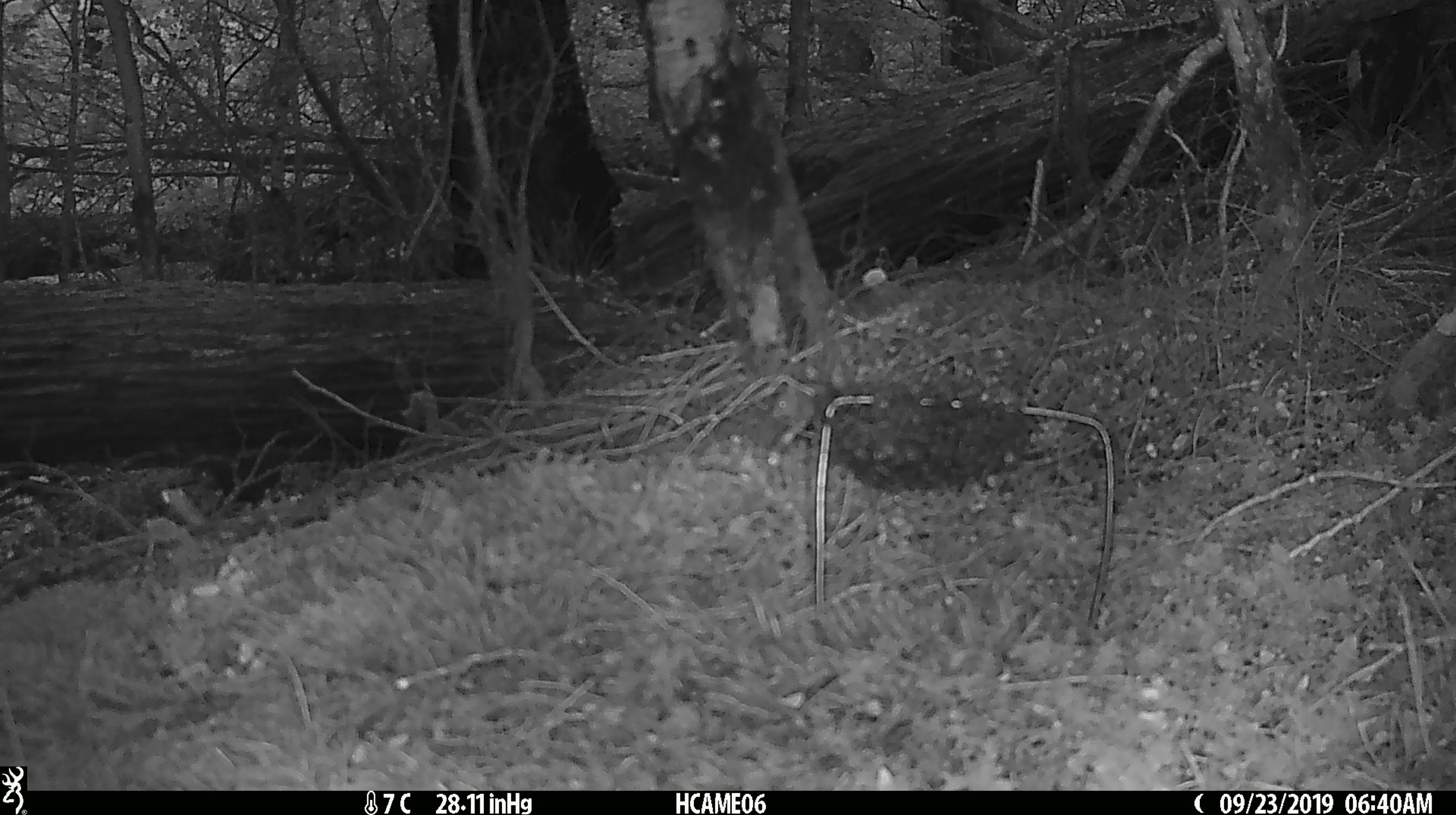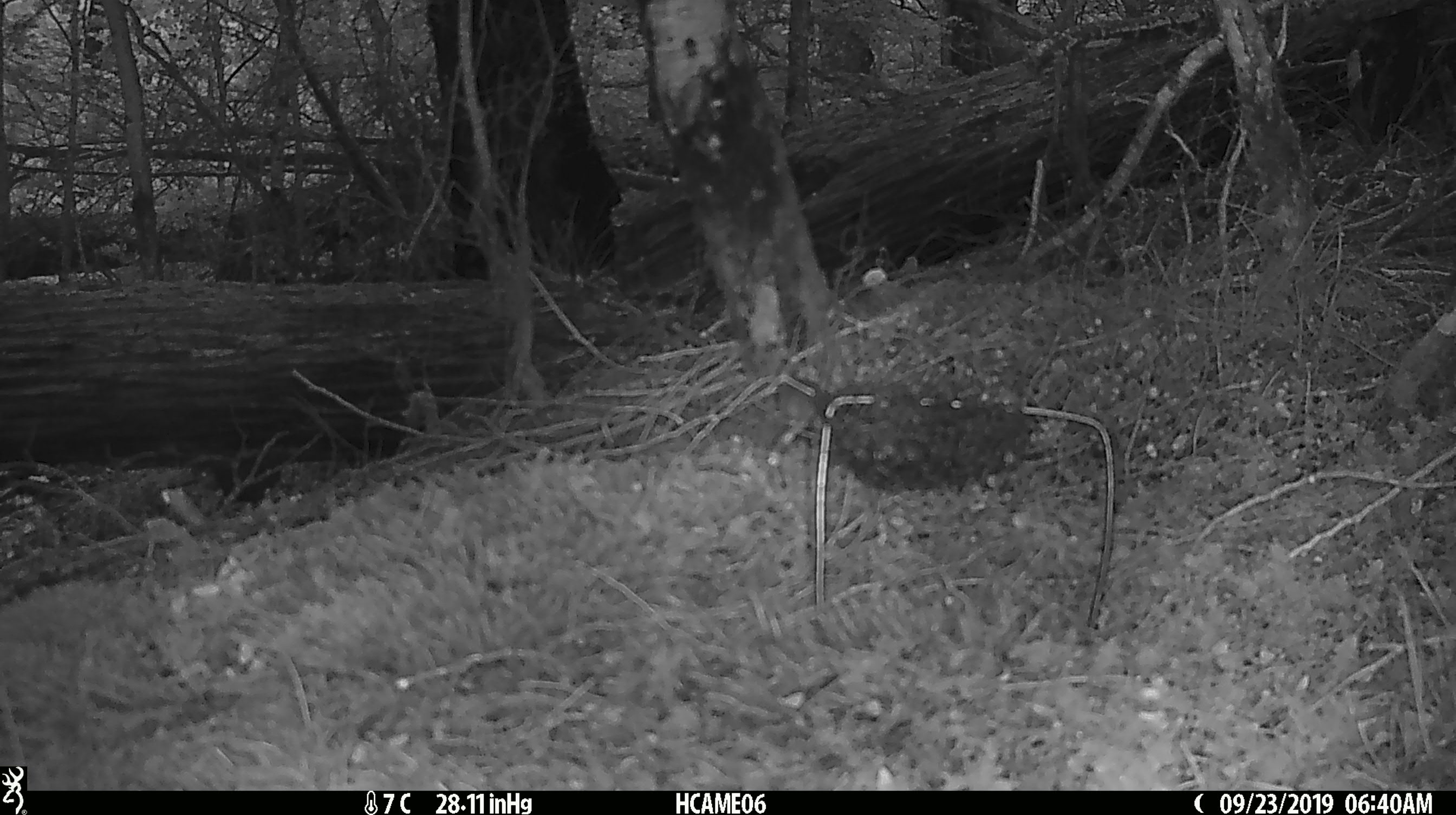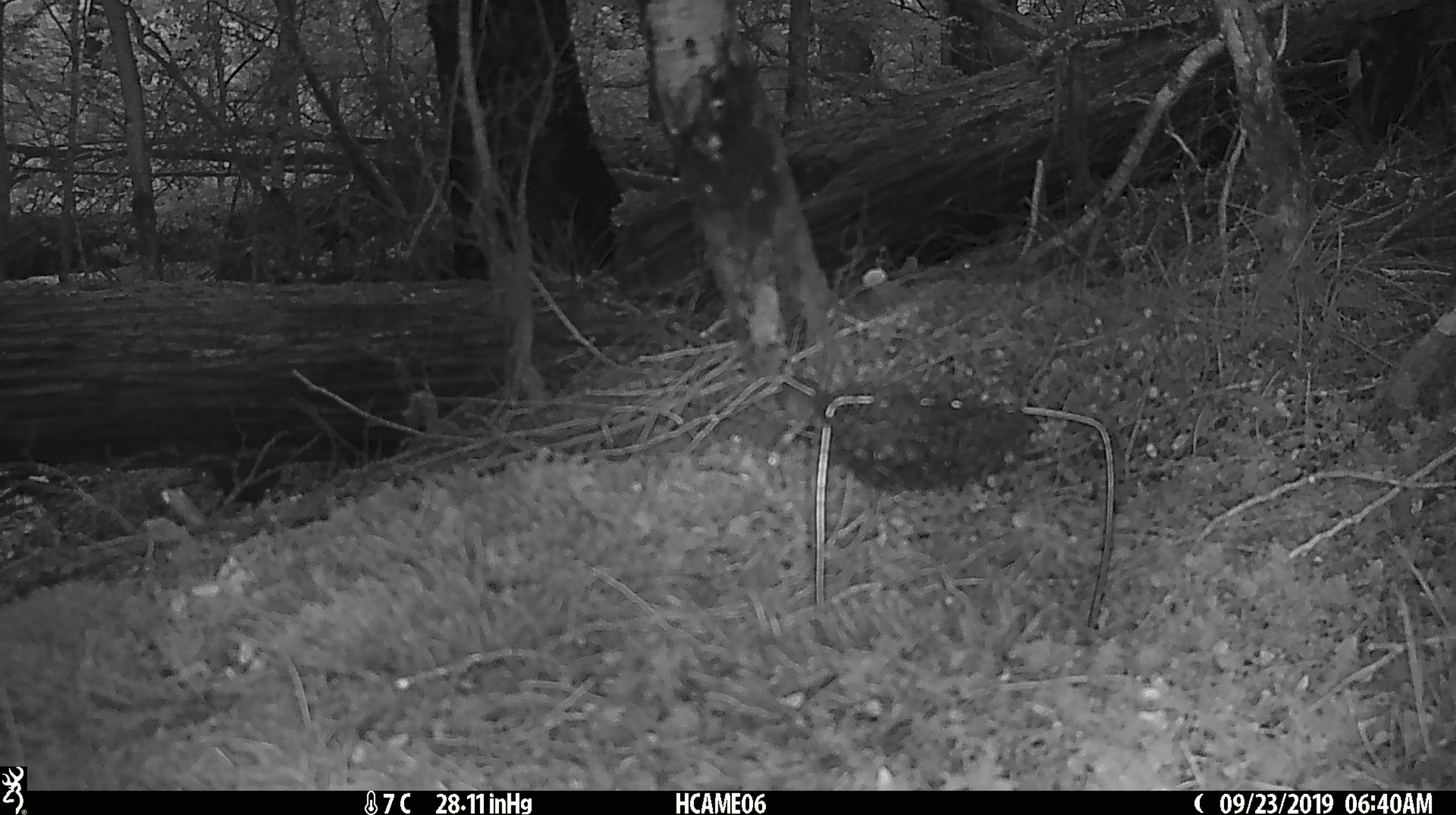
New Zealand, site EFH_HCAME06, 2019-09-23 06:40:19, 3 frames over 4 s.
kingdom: Animalia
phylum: Chordata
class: Mammalia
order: Rodentia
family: Muridae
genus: Mus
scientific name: Mus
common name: mouse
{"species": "mouse (Mus)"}